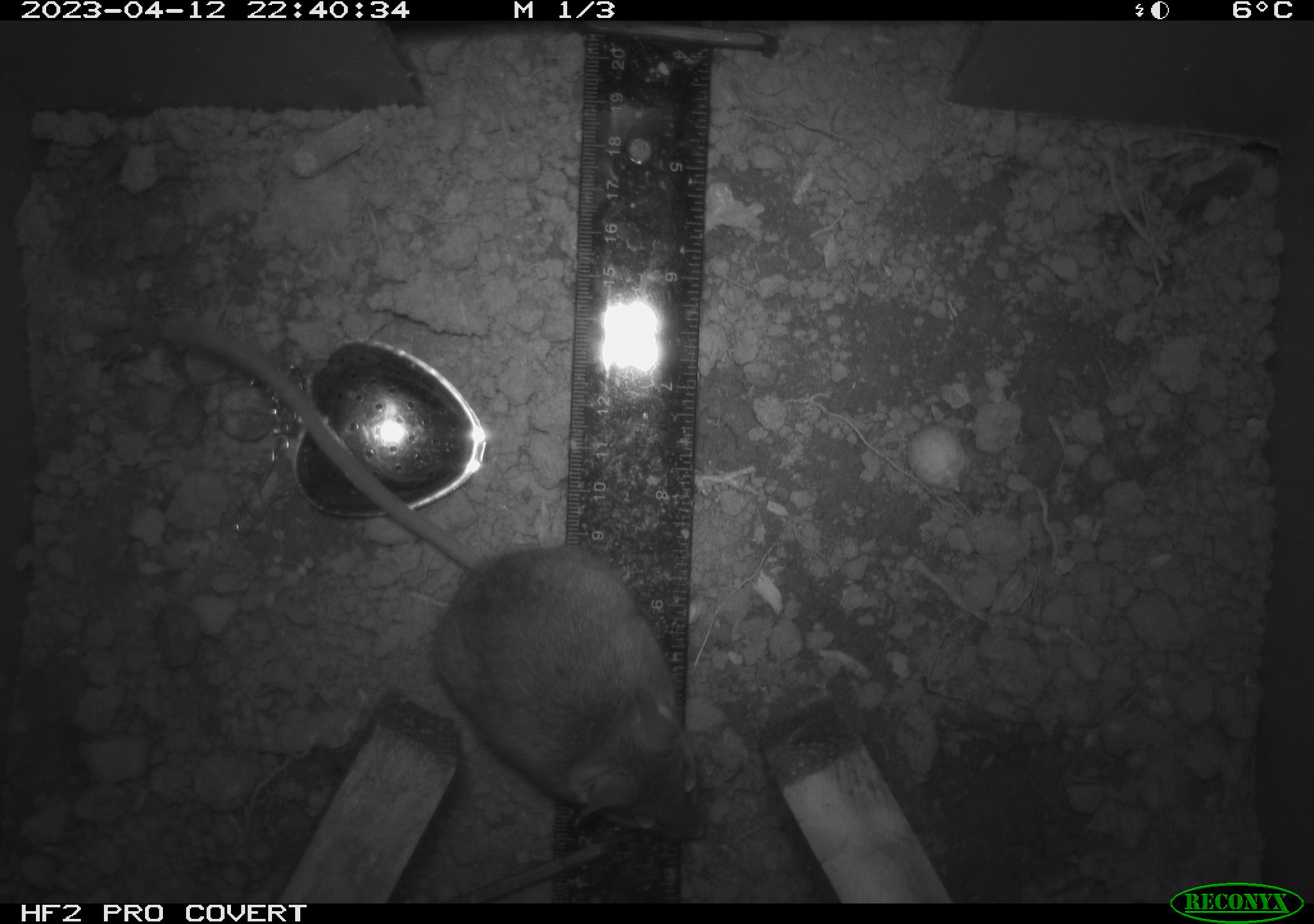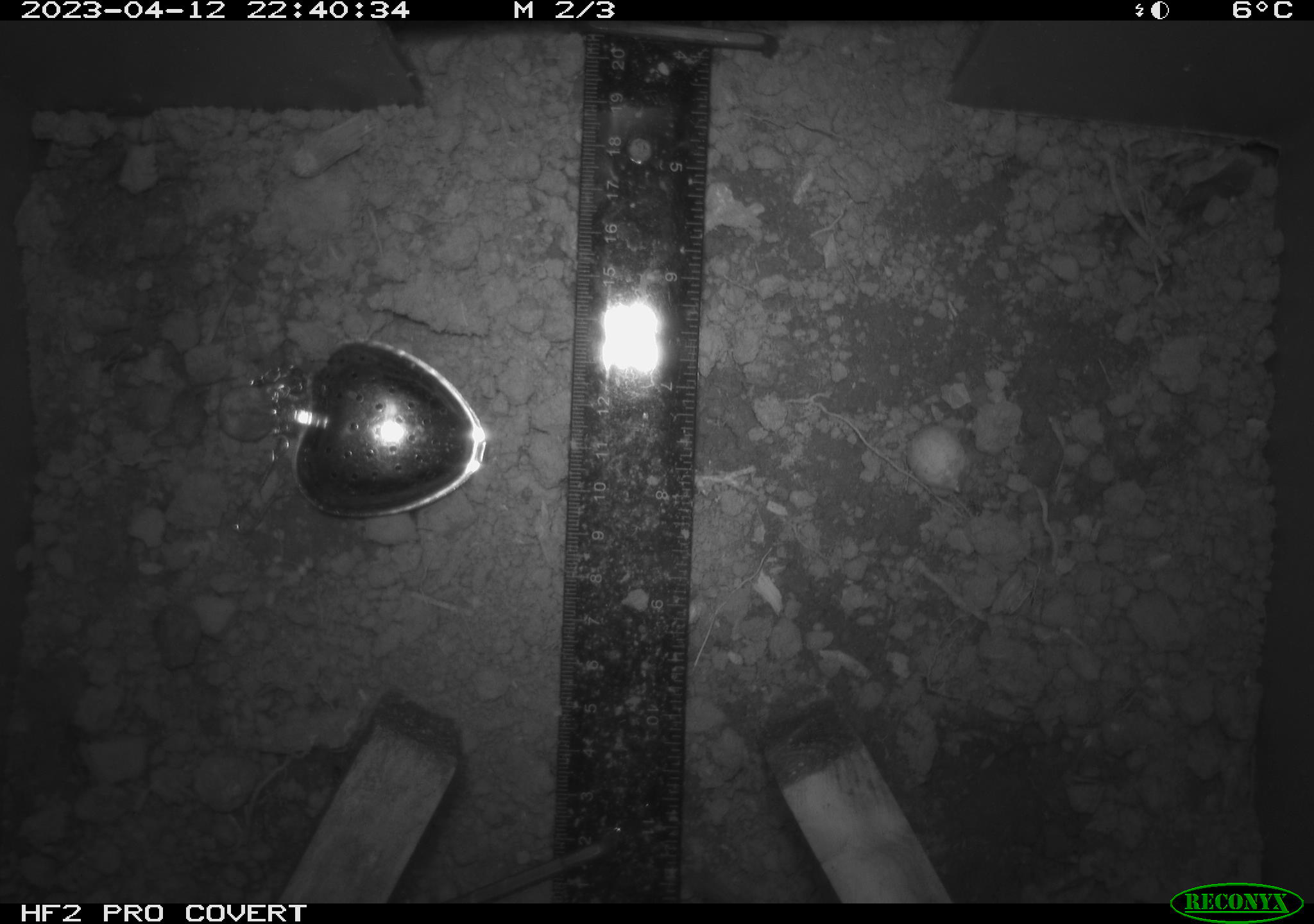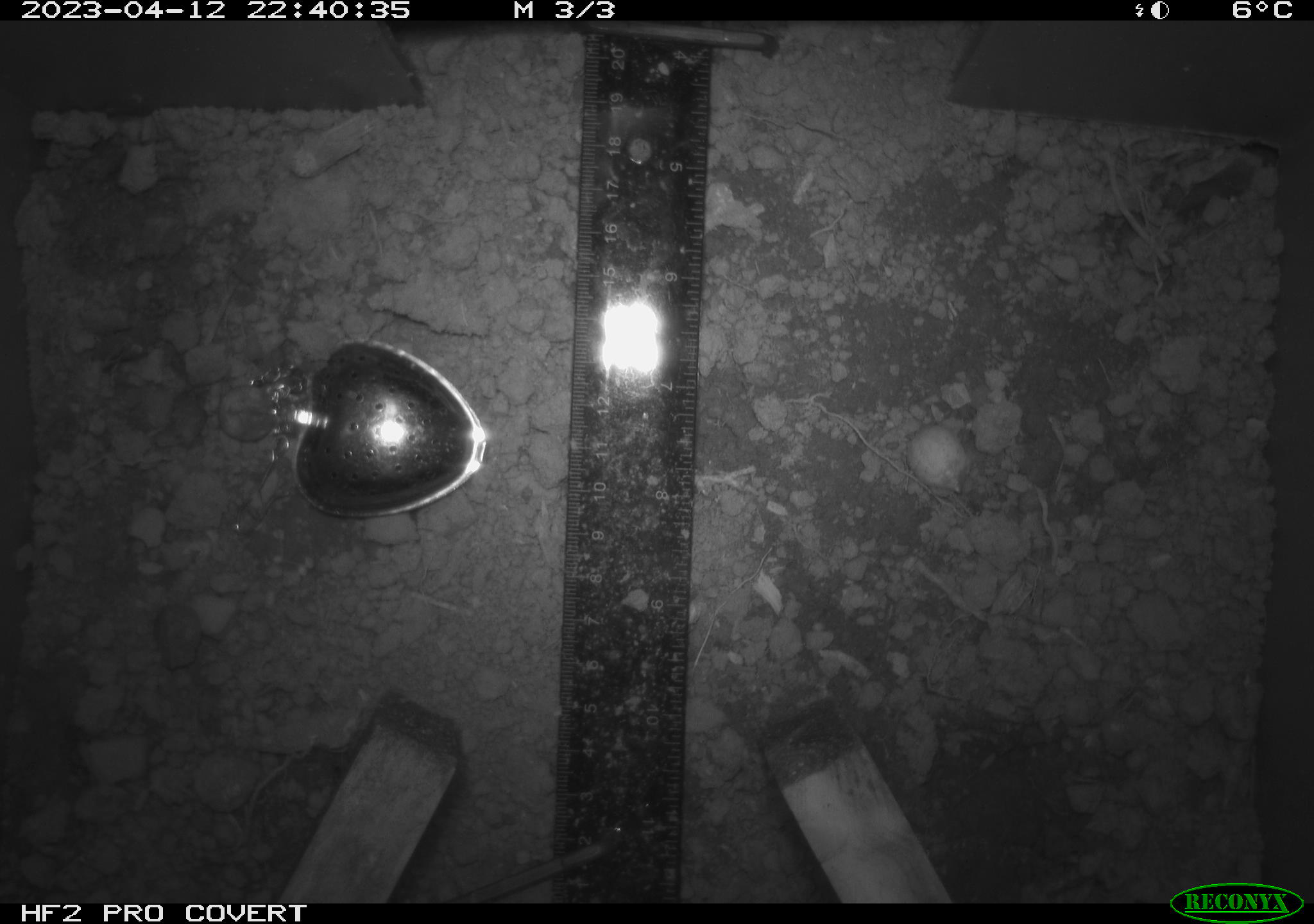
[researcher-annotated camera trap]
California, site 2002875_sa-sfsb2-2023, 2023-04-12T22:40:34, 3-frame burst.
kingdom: Animalia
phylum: Chordata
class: Mammalia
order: Rodentia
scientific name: Rodentia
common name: mouse species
Mouse species (Rodentia).